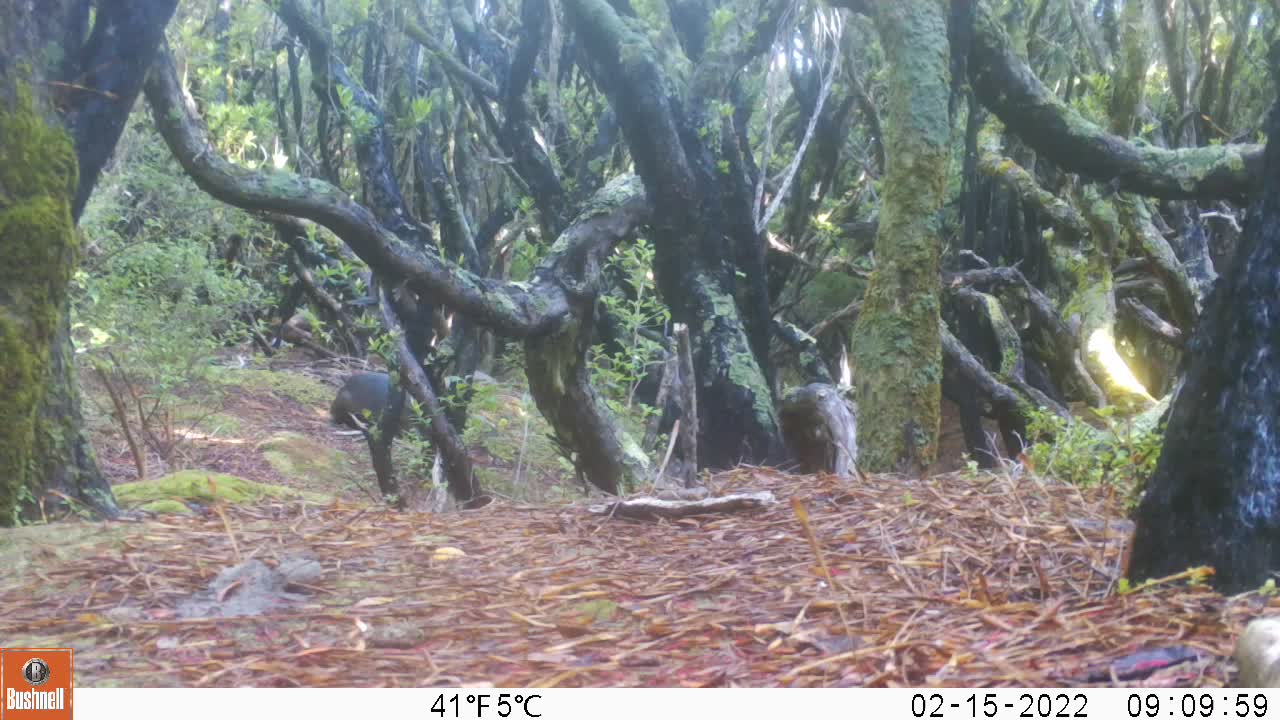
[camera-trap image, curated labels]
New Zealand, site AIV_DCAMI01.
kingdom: Animalia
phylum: Chordata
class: Mammalia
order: Carnivora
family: Otariidae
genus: Phocarctos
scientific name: Phocarctos hookeri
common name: new zealand sea lion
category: sealion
Sealion (new zealand sea lion) (Phocarctos hookeri).